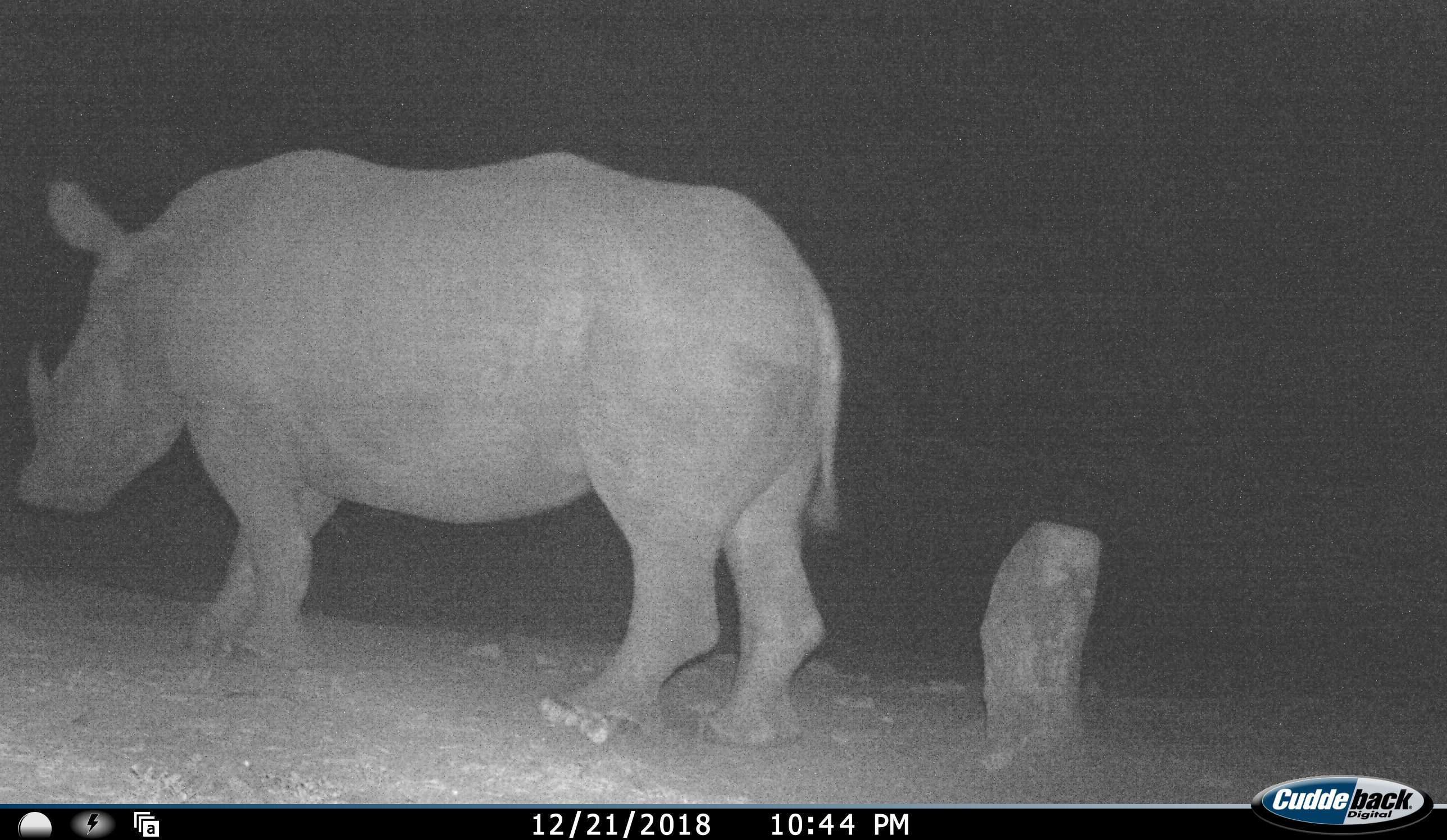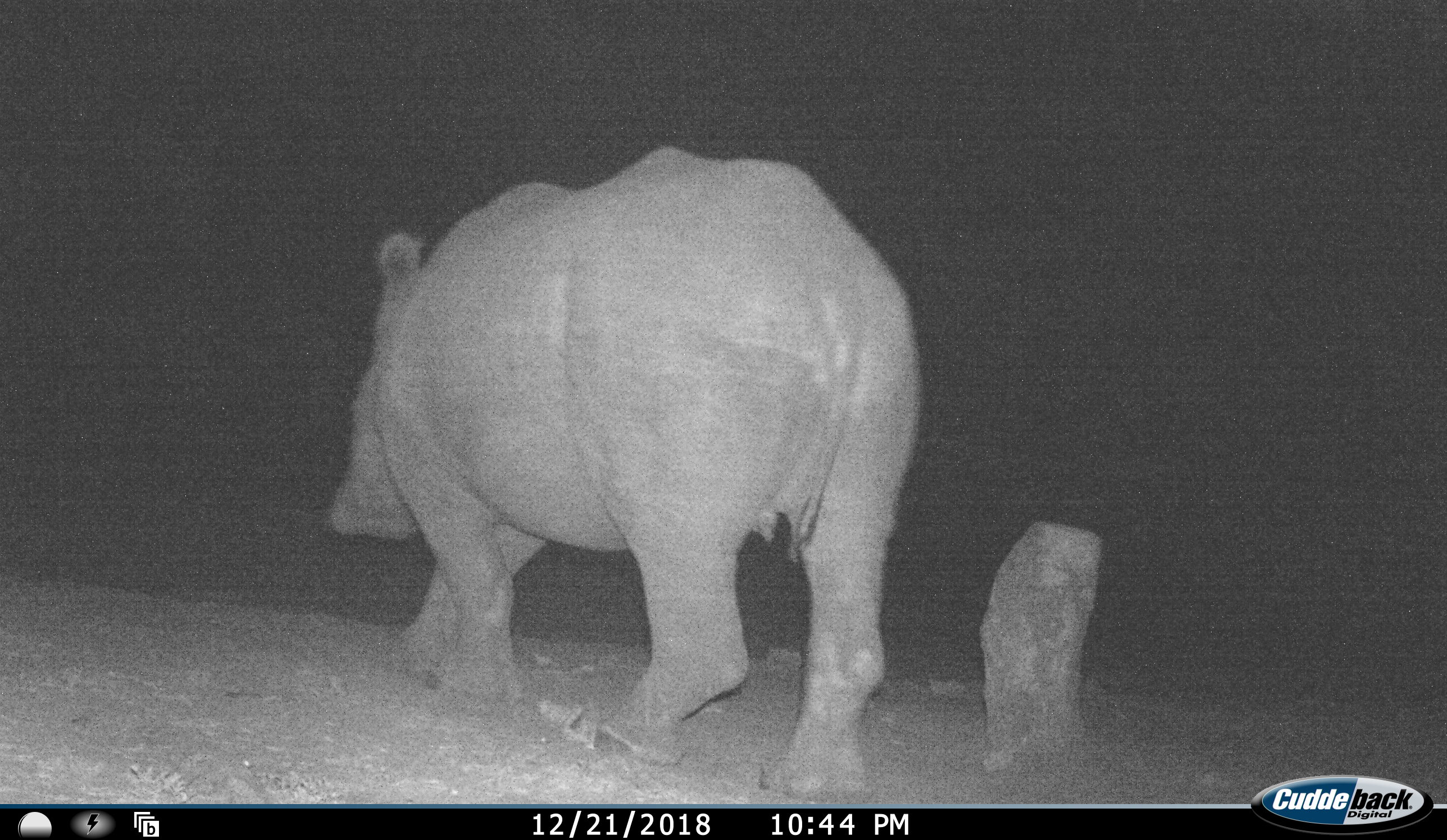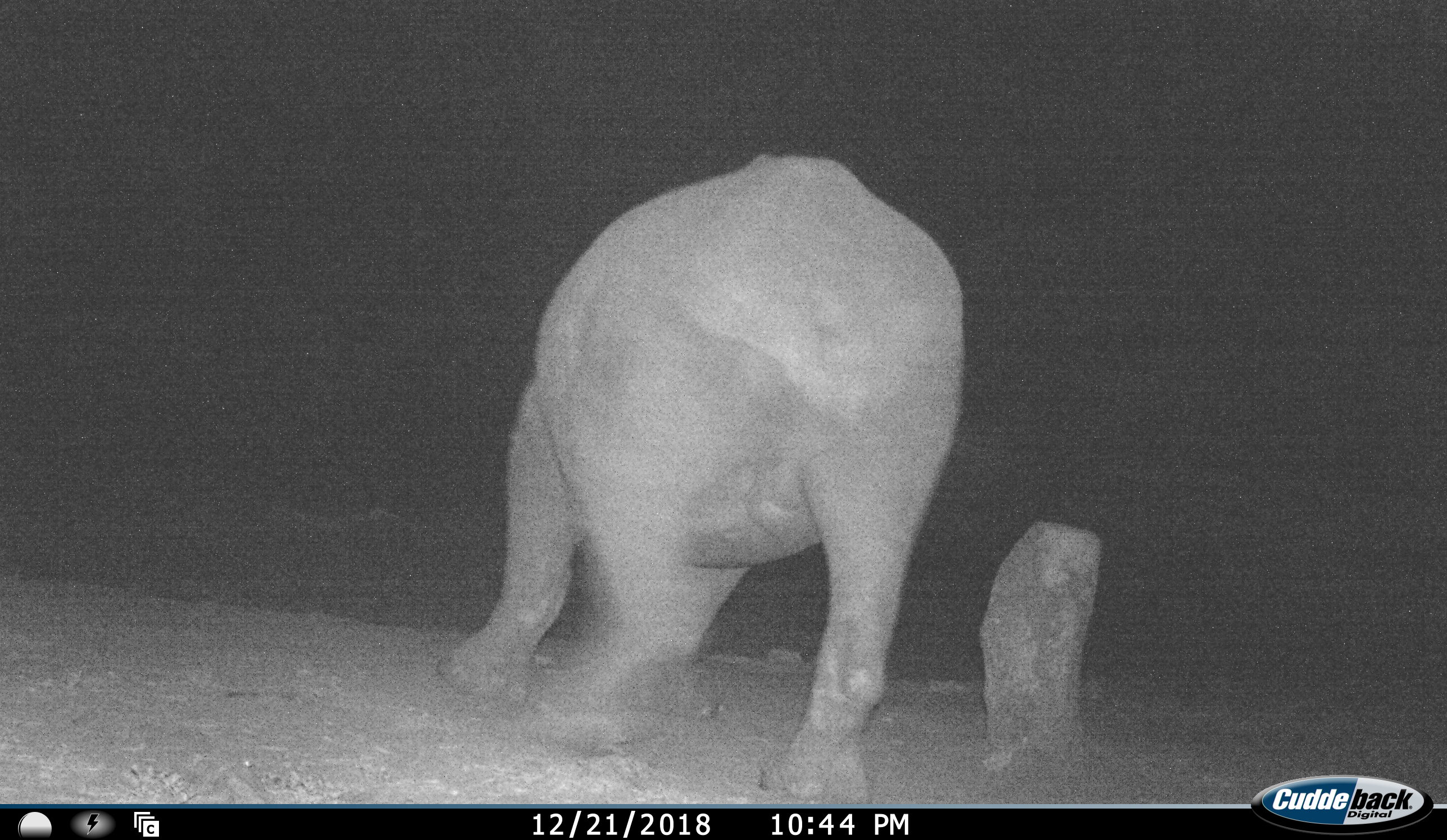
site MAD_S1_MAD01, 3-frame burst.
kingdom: Animalia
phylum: Chordata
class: Mammalia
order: Perissodactyla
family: Rhinocerotidae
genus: Ceratotherium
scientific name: Ceratotherium simum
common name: white rhinoceros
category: rhinoceroswhite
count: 1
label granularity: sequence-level